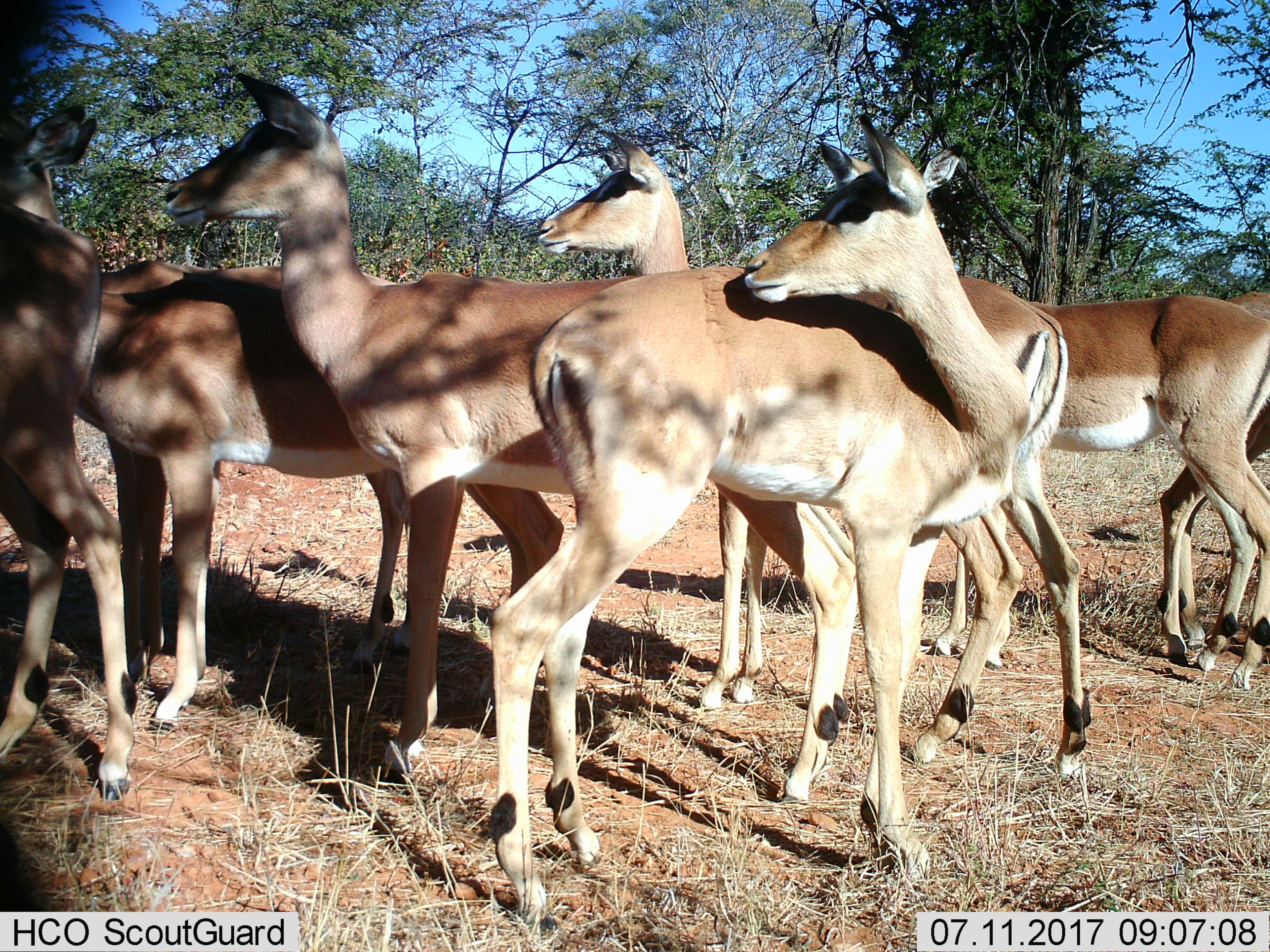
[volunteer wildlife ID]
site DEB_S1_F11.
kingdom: Animalia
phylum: Chordata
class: Mammalia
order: Artiodactyla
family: Bovidae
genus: Aepyceros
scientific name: Aepyceros melampus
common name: impala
Impala (Aepyceros melampus), count 7. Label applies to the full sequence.